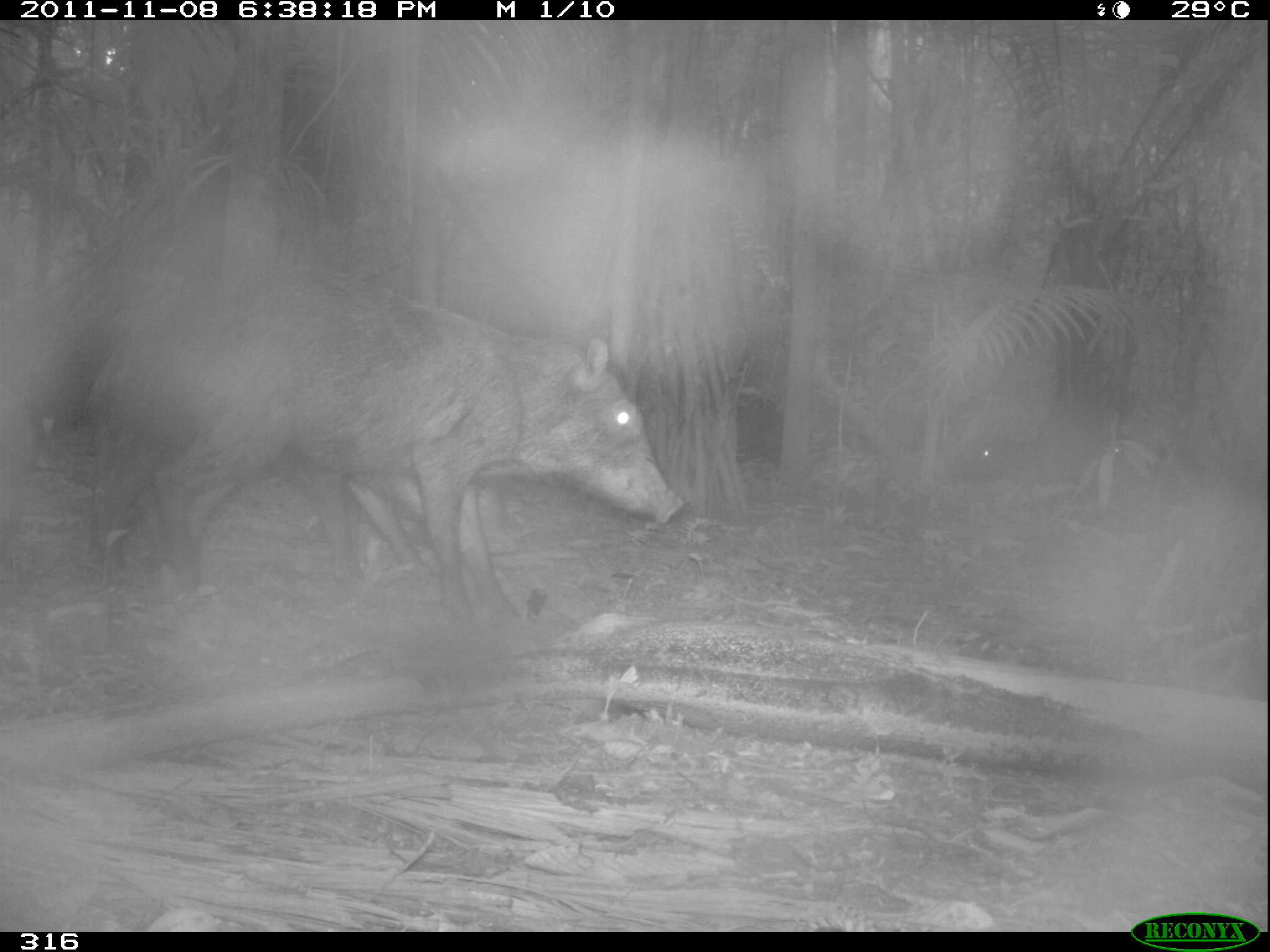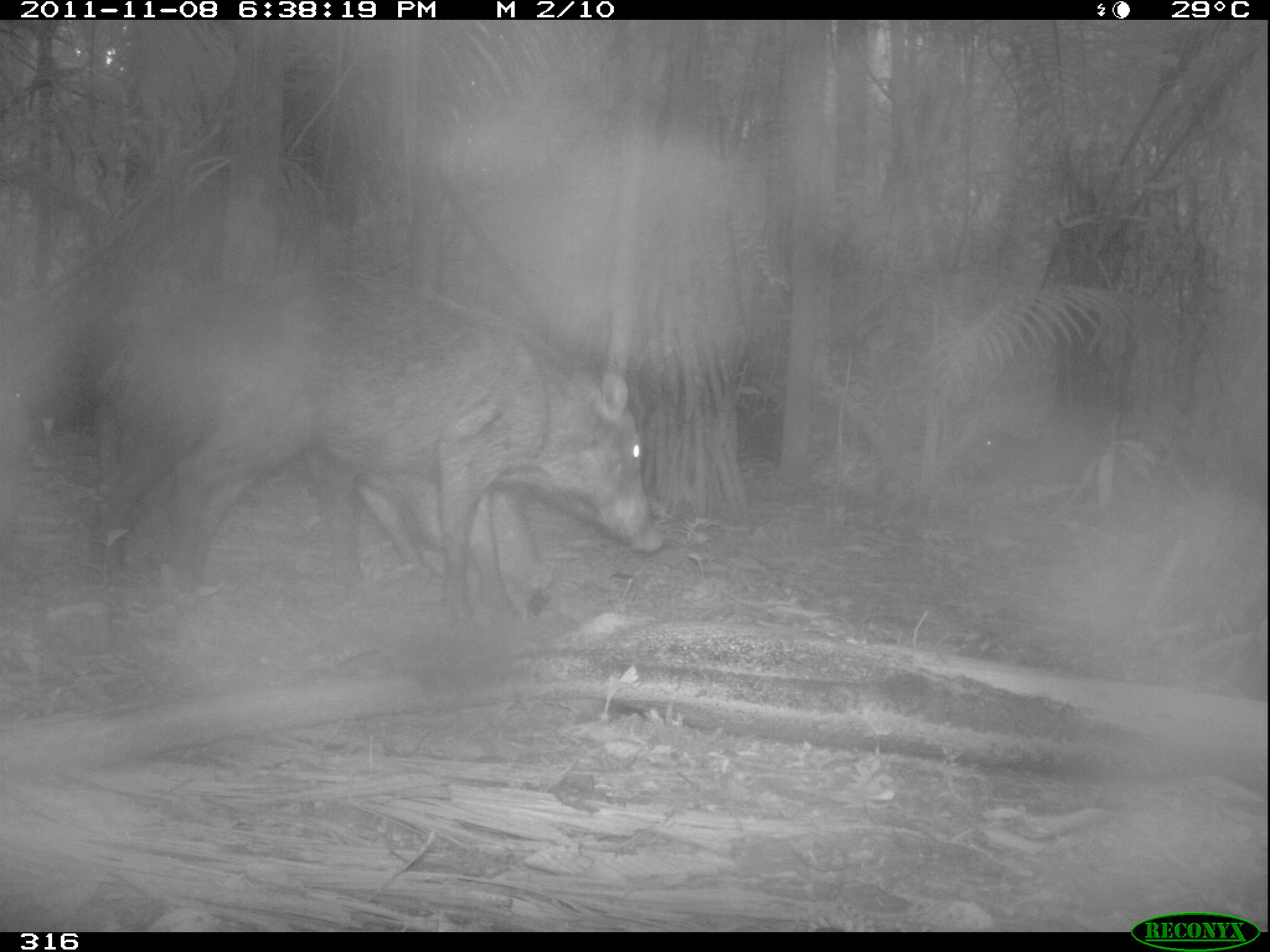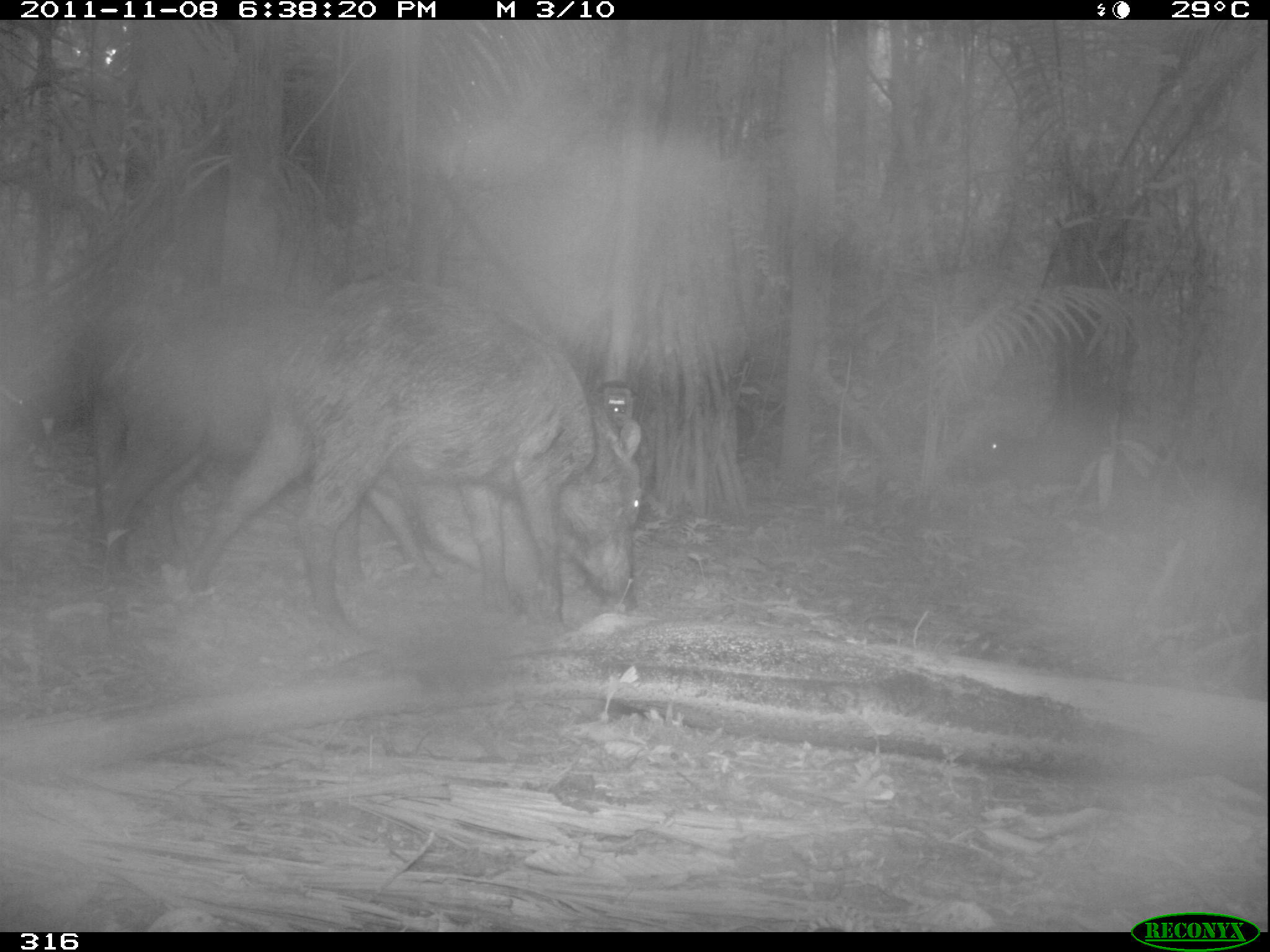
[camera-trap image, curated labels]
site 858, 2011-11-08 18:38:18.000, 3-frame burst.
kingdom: Animalia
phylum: Chordata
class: Mammalia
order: Artiodactyla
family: Tayassuidae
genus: Tayassu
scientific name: Tayassu pecari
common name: white-lipped peccary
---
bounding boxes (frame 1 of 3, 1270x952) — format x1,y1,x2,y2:
tayassu pecari: 143,263,683,638; 81,288,525,617; 939,426,1106,525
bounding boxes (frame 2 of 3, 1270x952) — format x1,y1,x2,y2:
tayassu pecari: 166,265,666,633; 84,300,563,624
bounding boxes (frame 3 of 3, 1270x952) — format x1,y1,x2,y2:
tayassu pecari: 181,274,648,633; 86,294,545,605